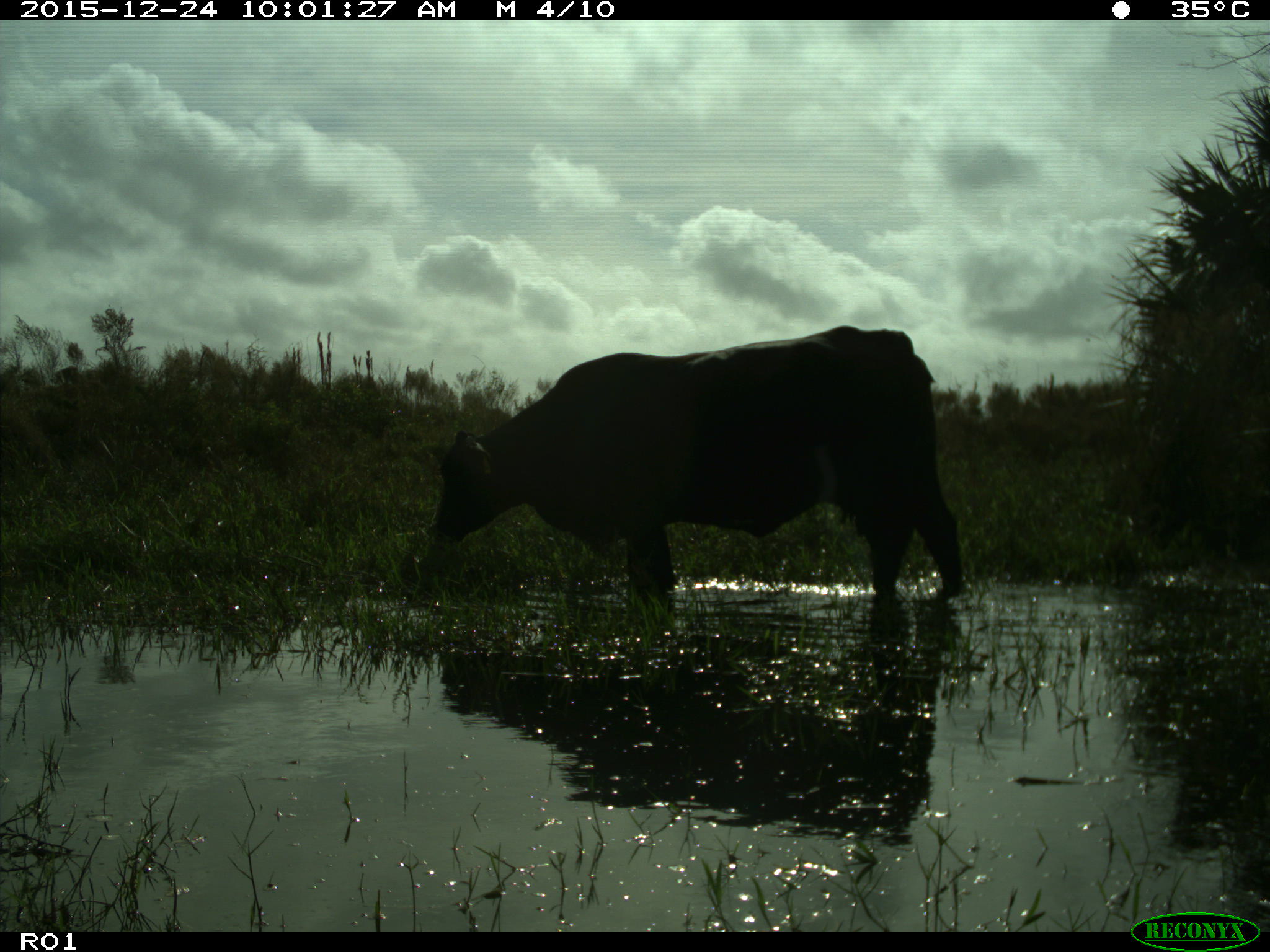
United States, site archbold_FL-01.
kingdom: Animalia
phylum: Chordata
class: Mammalia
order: Artiodactyla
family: Bovidae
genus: Bos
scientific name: Bos taurus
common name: domestic cow